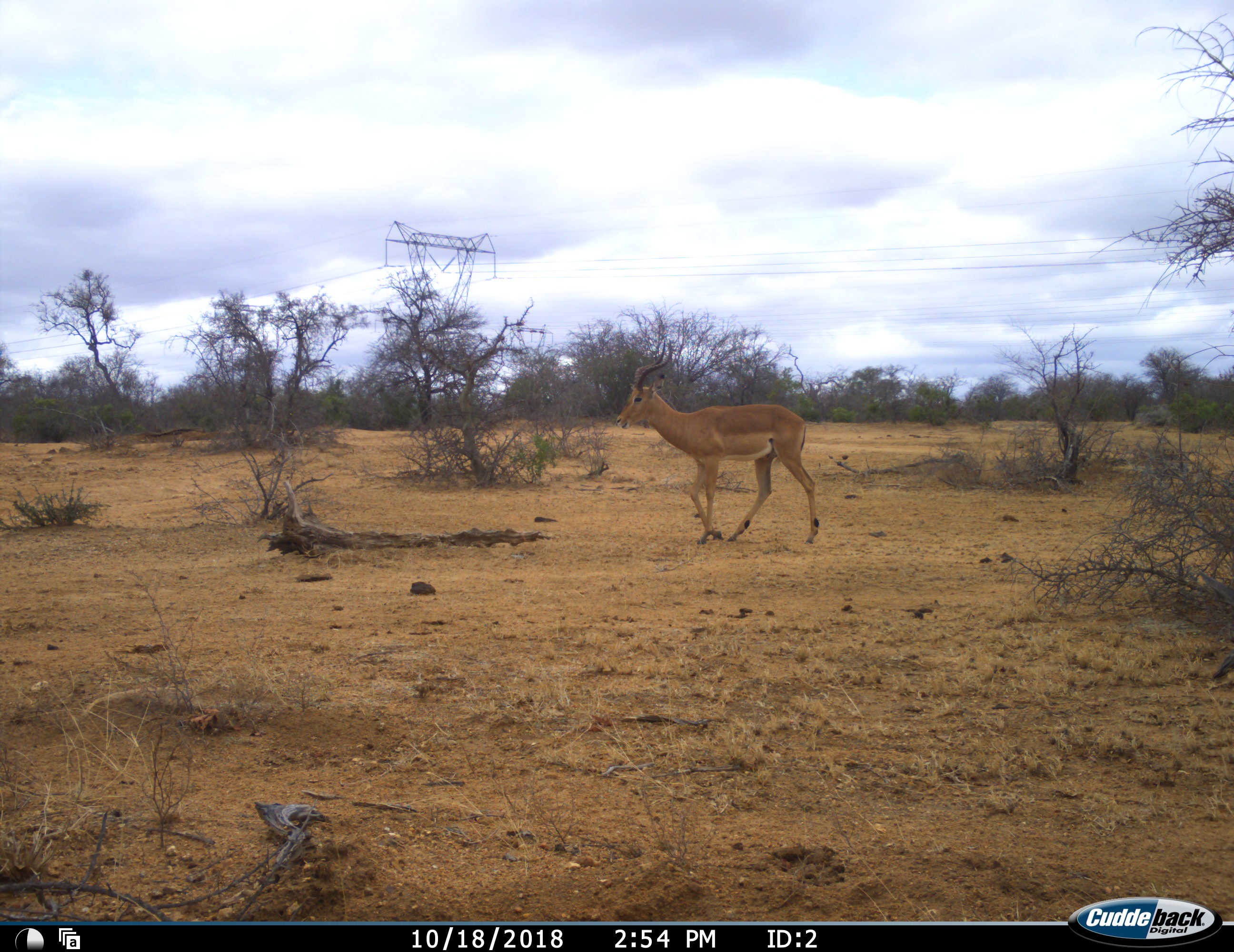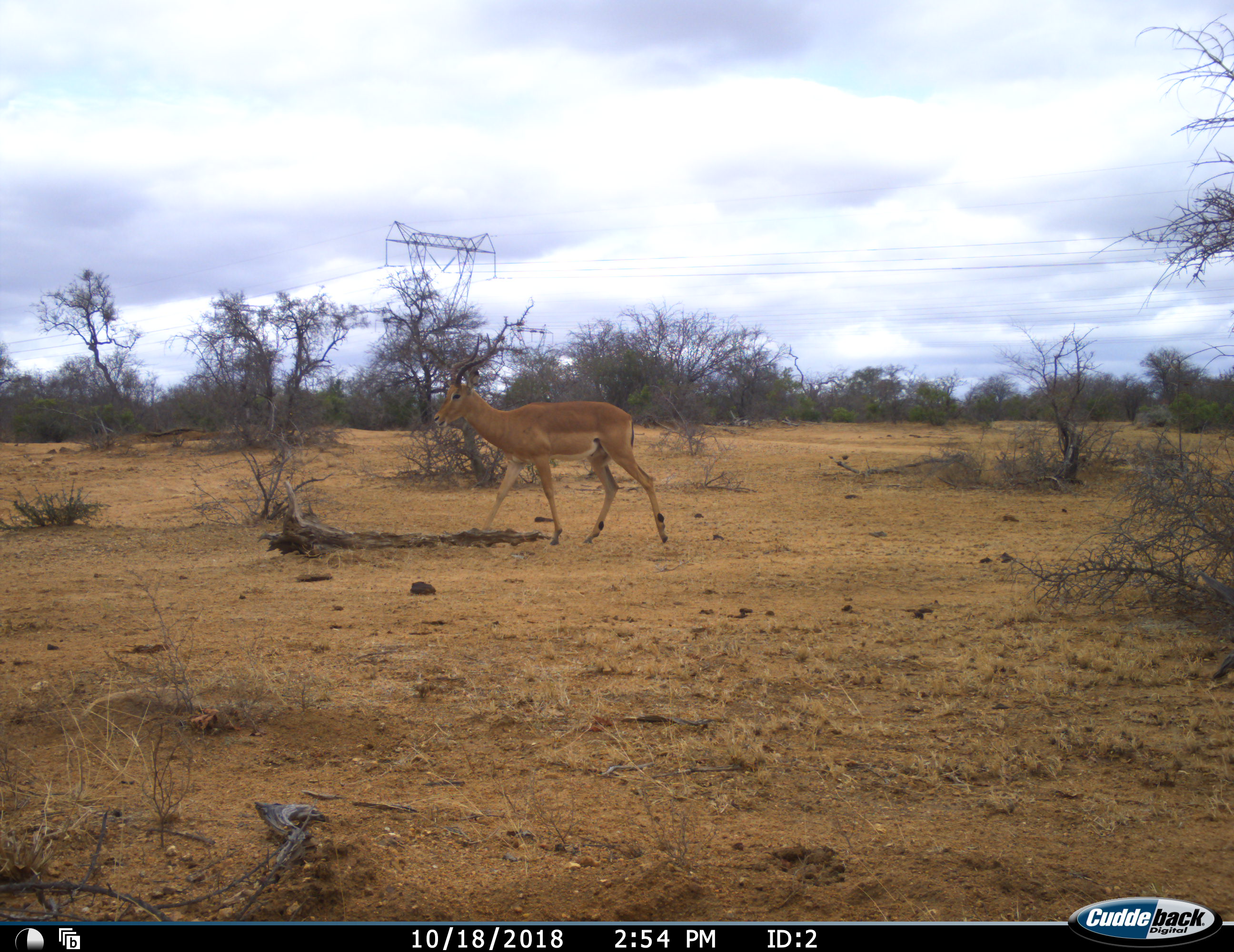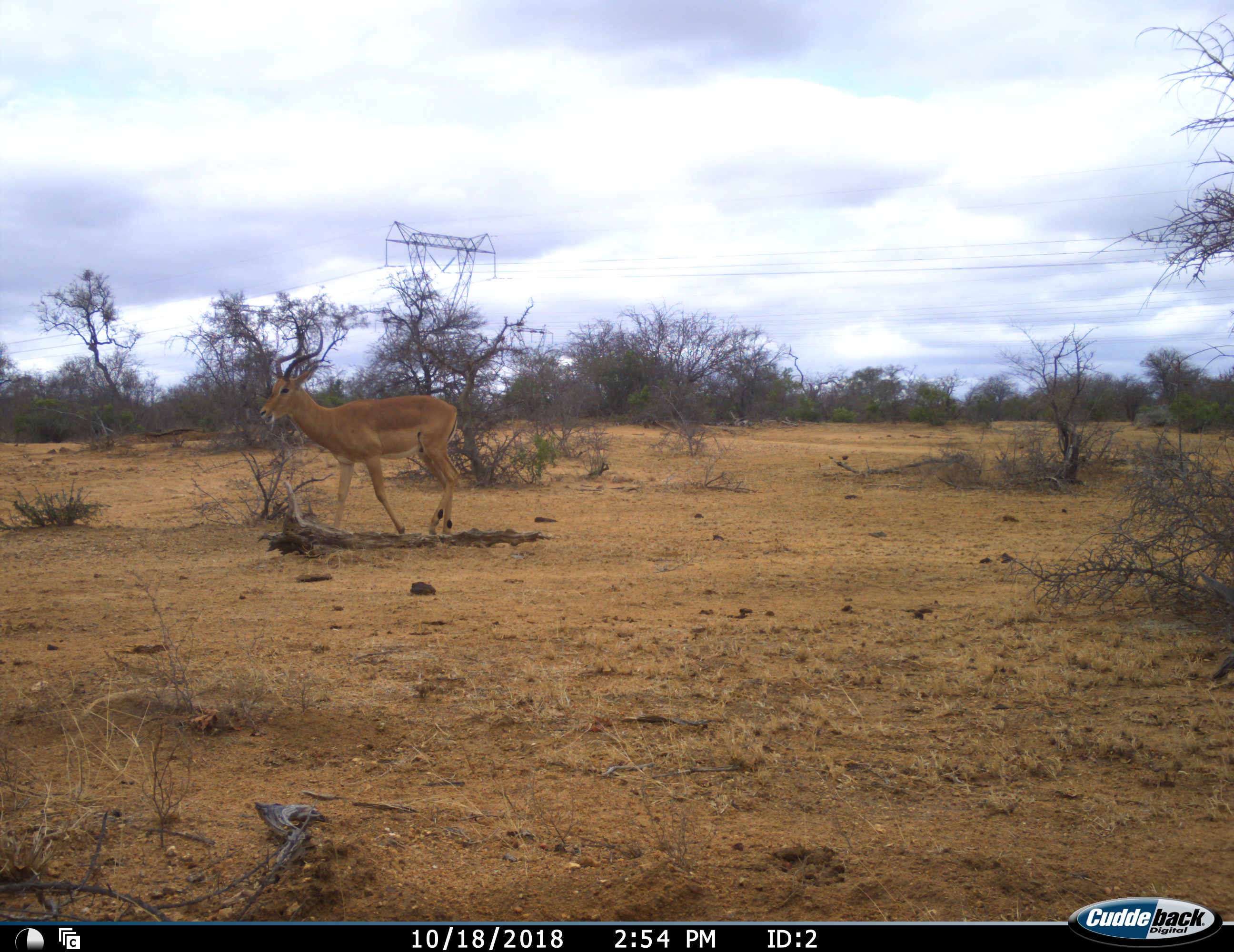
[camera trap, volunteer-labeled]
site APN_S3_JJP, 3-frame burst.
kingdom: Animalia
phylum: Chordata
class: Mammalia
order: Artiodactyla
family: Bovidae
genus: Aepyceros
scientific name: Aepyceros melampus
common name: impala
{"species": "impala (Aepyceros melampus)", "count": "1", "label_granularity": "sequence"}